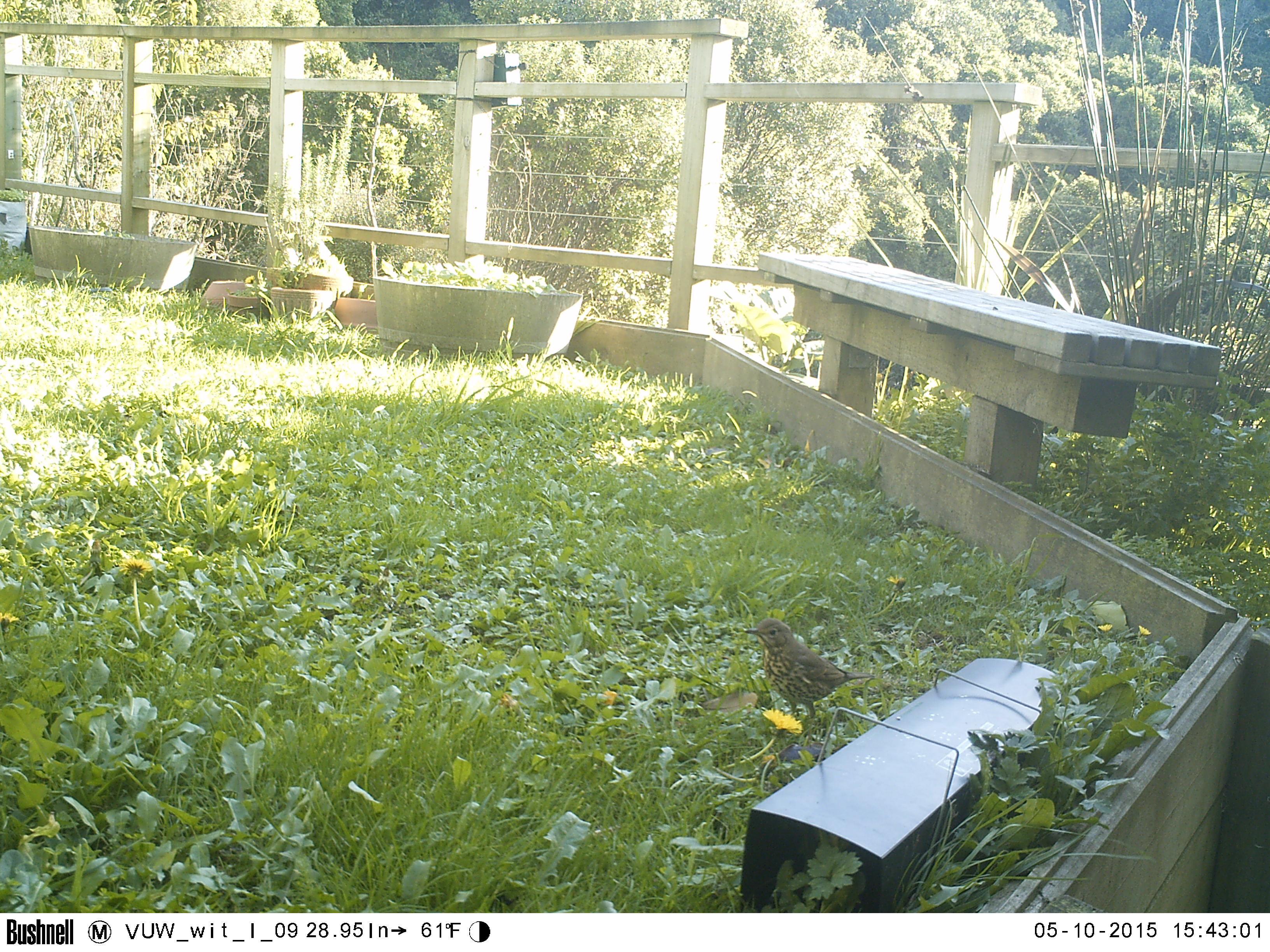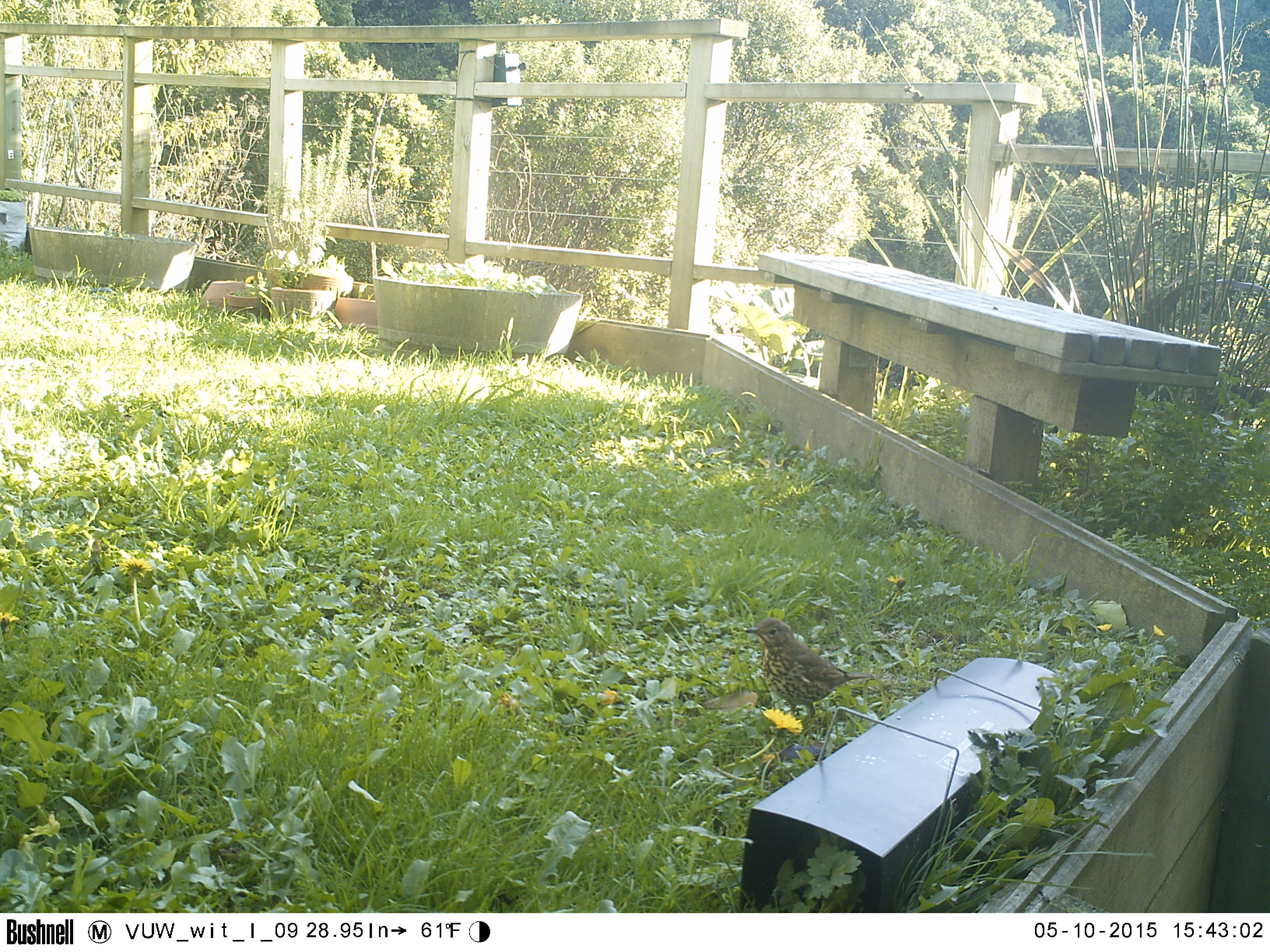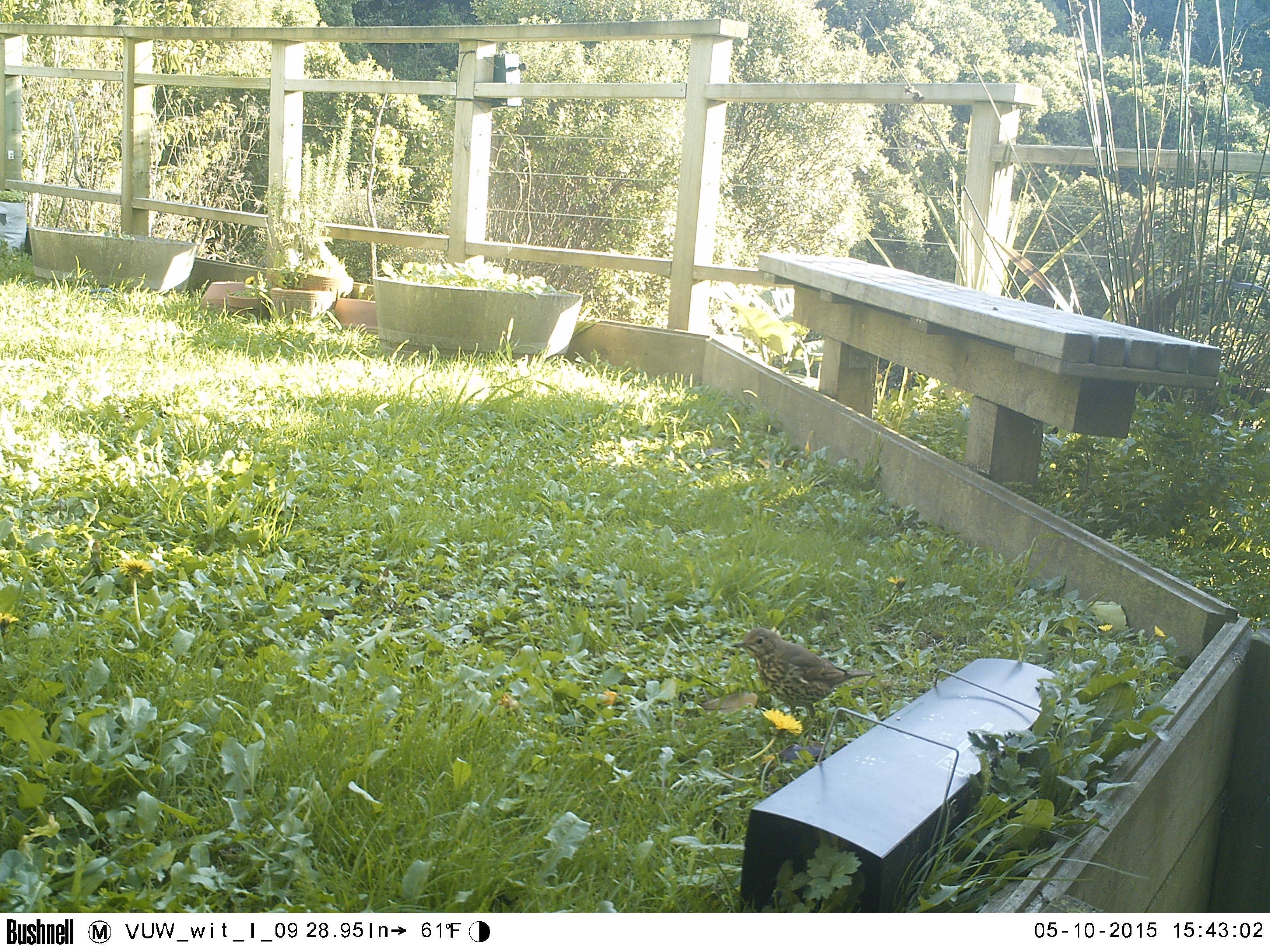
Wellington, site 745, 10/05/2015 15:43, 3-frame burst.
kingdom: Animalia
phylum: Chordata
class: Aves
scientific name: Aves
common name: bird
Bird (Aves).